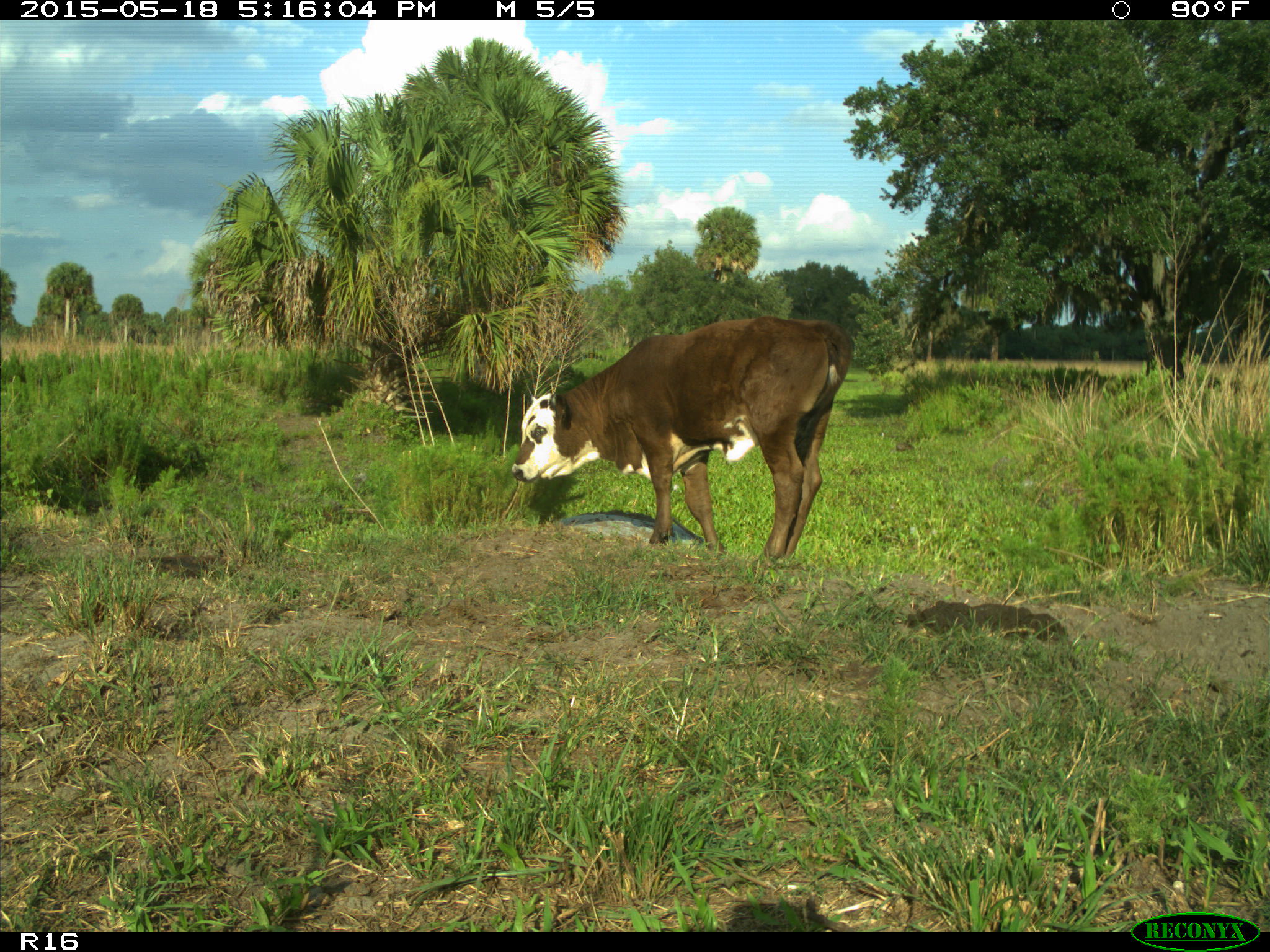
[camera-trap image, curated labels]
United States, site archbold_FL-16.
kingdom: Animalia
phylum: Chordata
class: Mammalia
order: Artiodactyla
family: Bovidae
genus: Bos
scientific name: Bos taurus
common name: domestic cow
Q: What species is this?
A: Bos taurus (domestic cow).